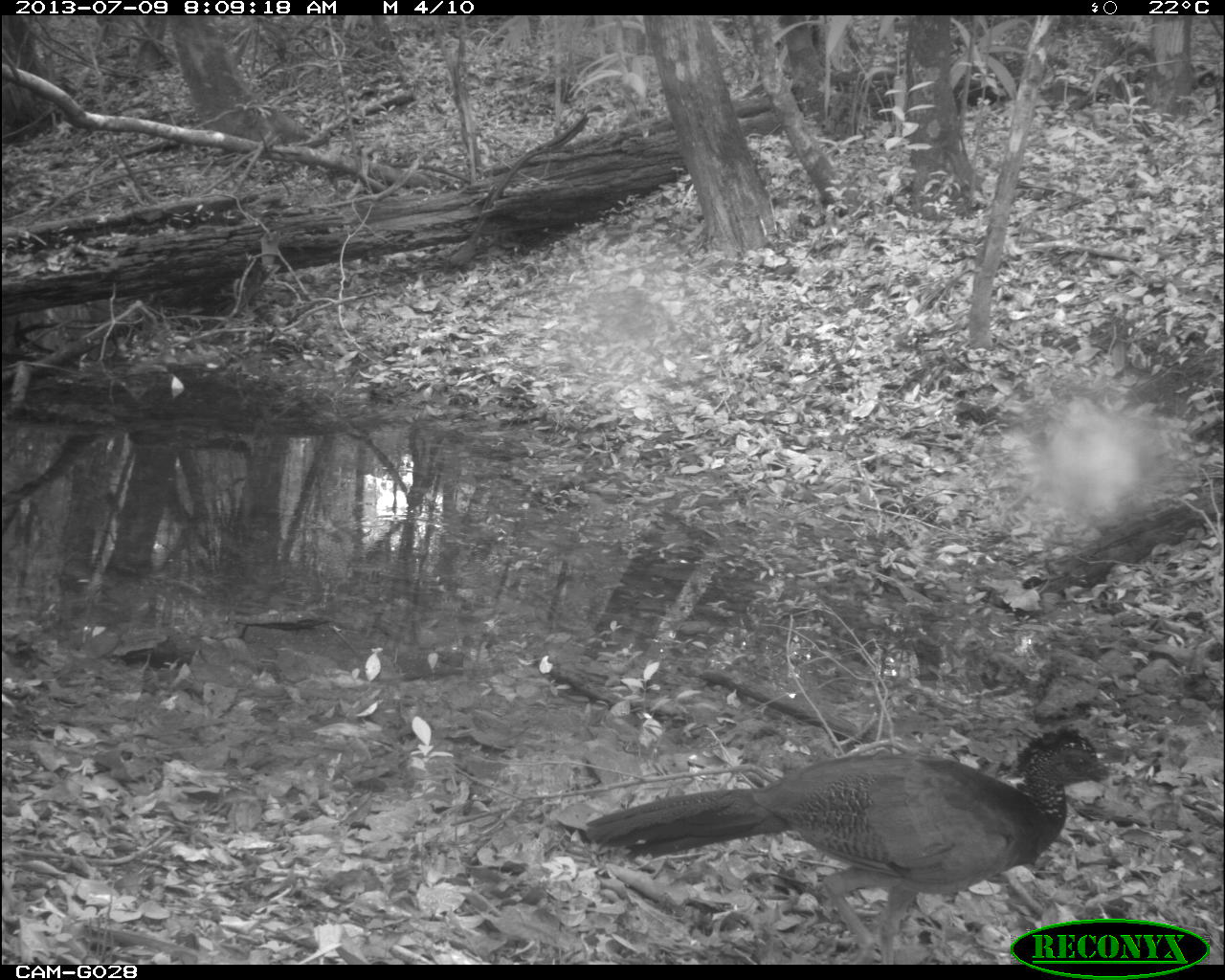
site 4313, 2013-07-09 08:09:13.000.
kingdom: Animalia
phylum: Chordata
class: Aves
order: Galliformes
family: Cracidae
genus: Crax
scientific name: Crax rubra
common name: great curassow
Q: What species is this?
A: Crax rubra (great curassow).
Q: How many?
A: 3.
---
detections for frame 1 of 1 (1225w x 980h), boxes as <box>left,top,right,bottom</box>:
crax rubra: <box>582,723,1114,965</box>